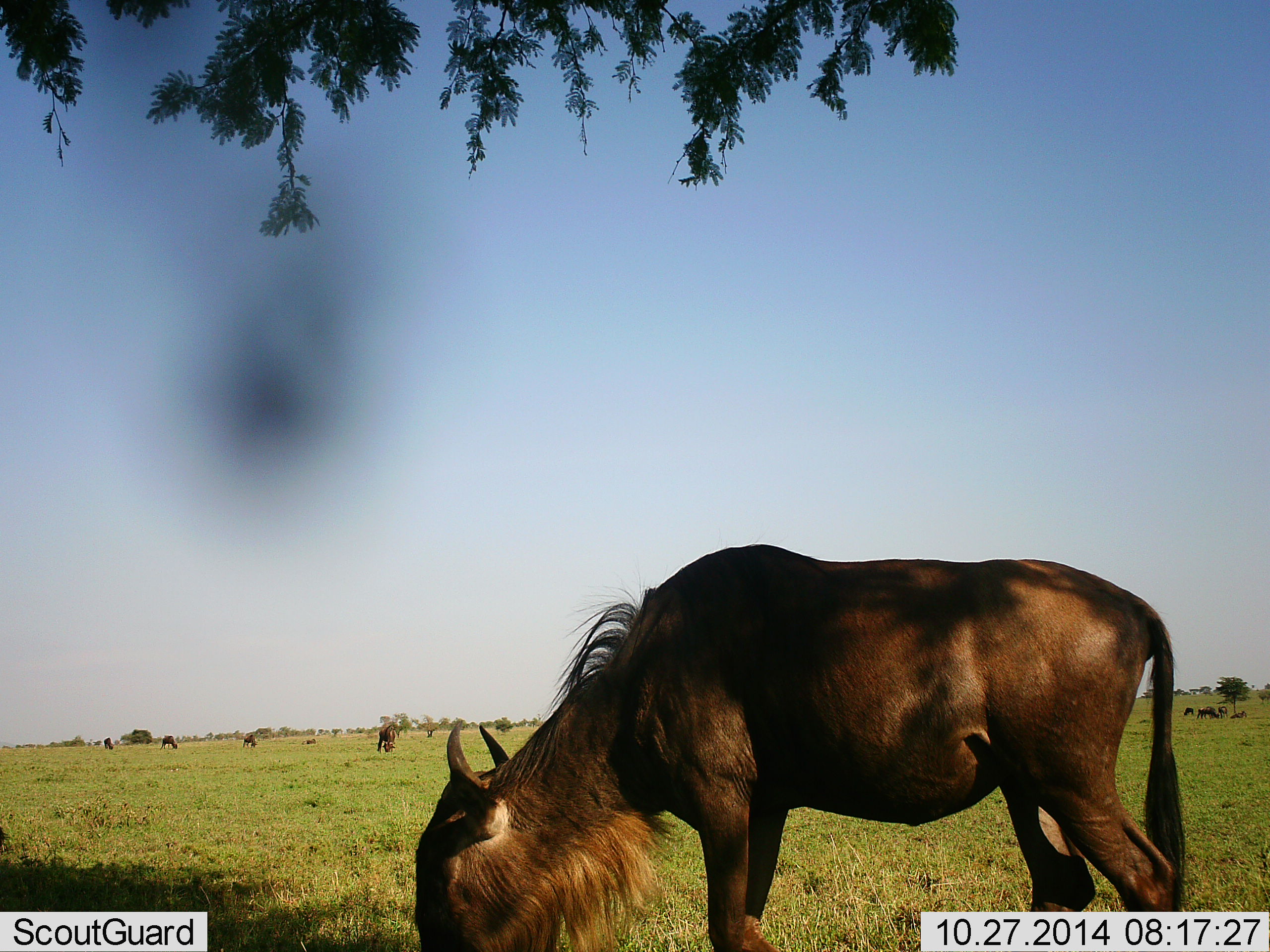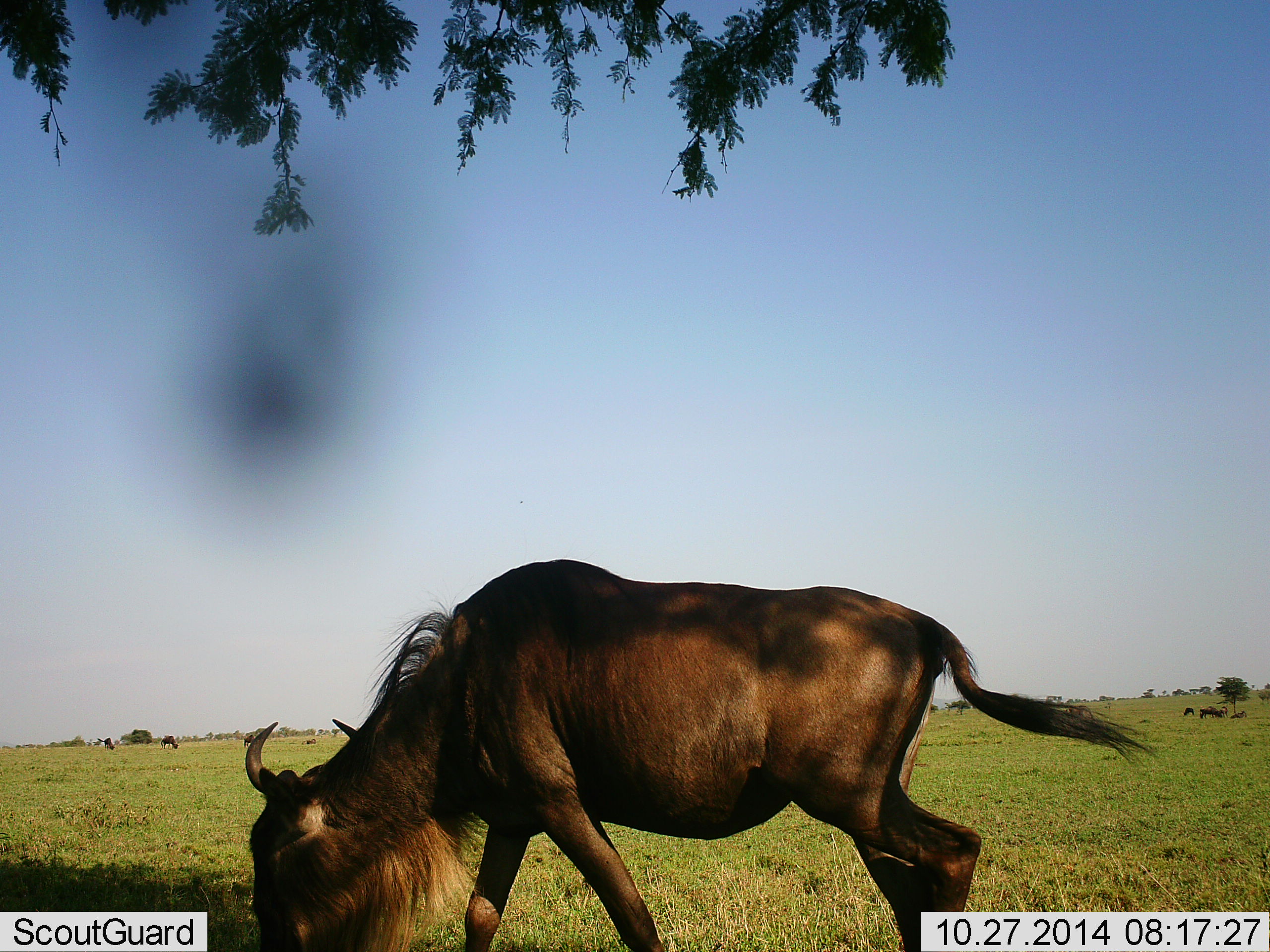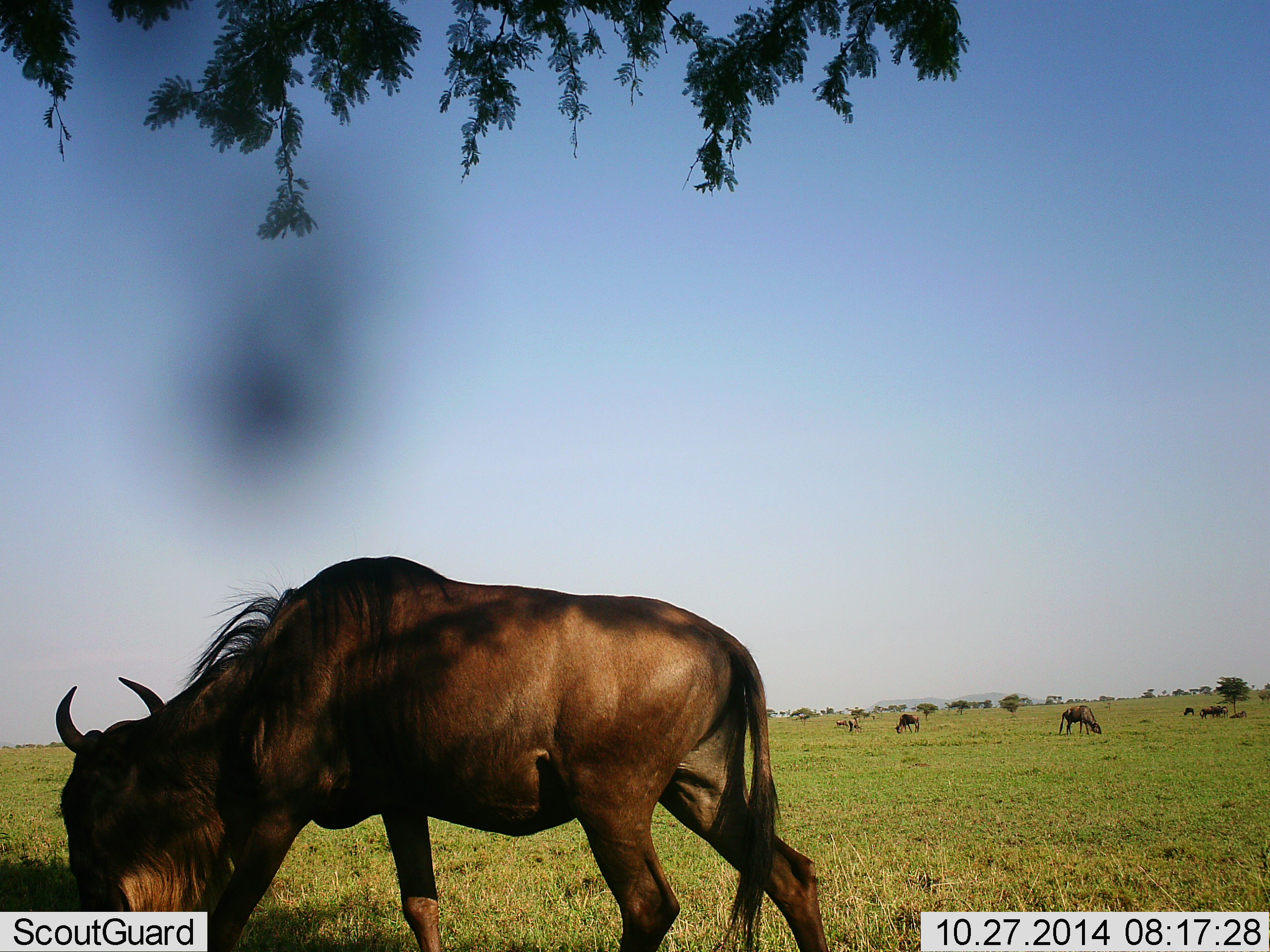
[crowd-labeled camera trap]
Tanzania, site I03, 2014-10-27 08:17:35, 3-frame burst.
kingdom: Animalia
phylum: Chordata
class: Mammalia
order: Artiodactyla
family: Bovidae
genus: Connochaetes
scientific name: Connochaetes taurinus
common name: blue wildebeest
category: wildebeest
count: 11-50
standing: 27%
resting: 18%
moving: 64%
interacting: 9%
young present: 0%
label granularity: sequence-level